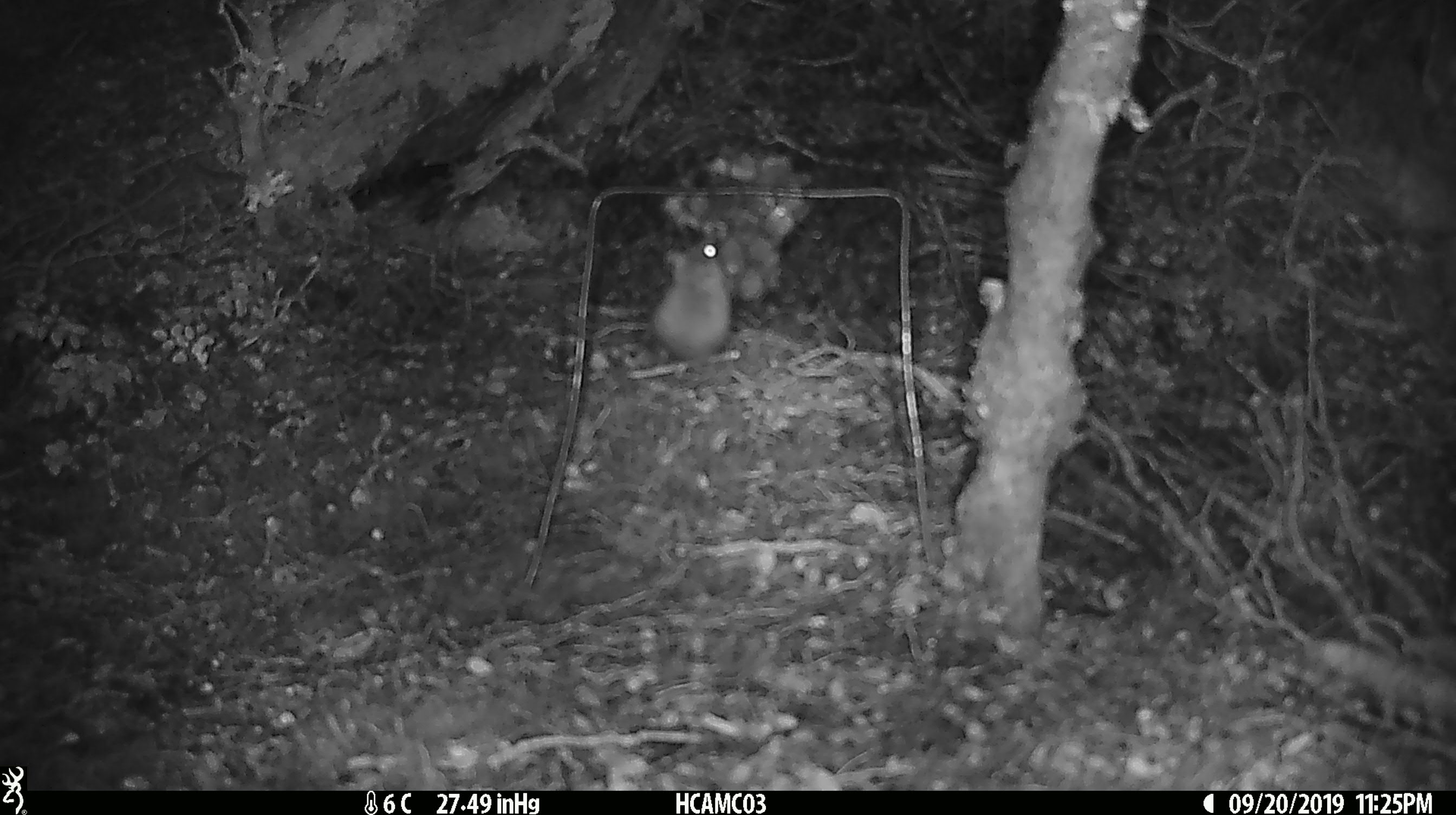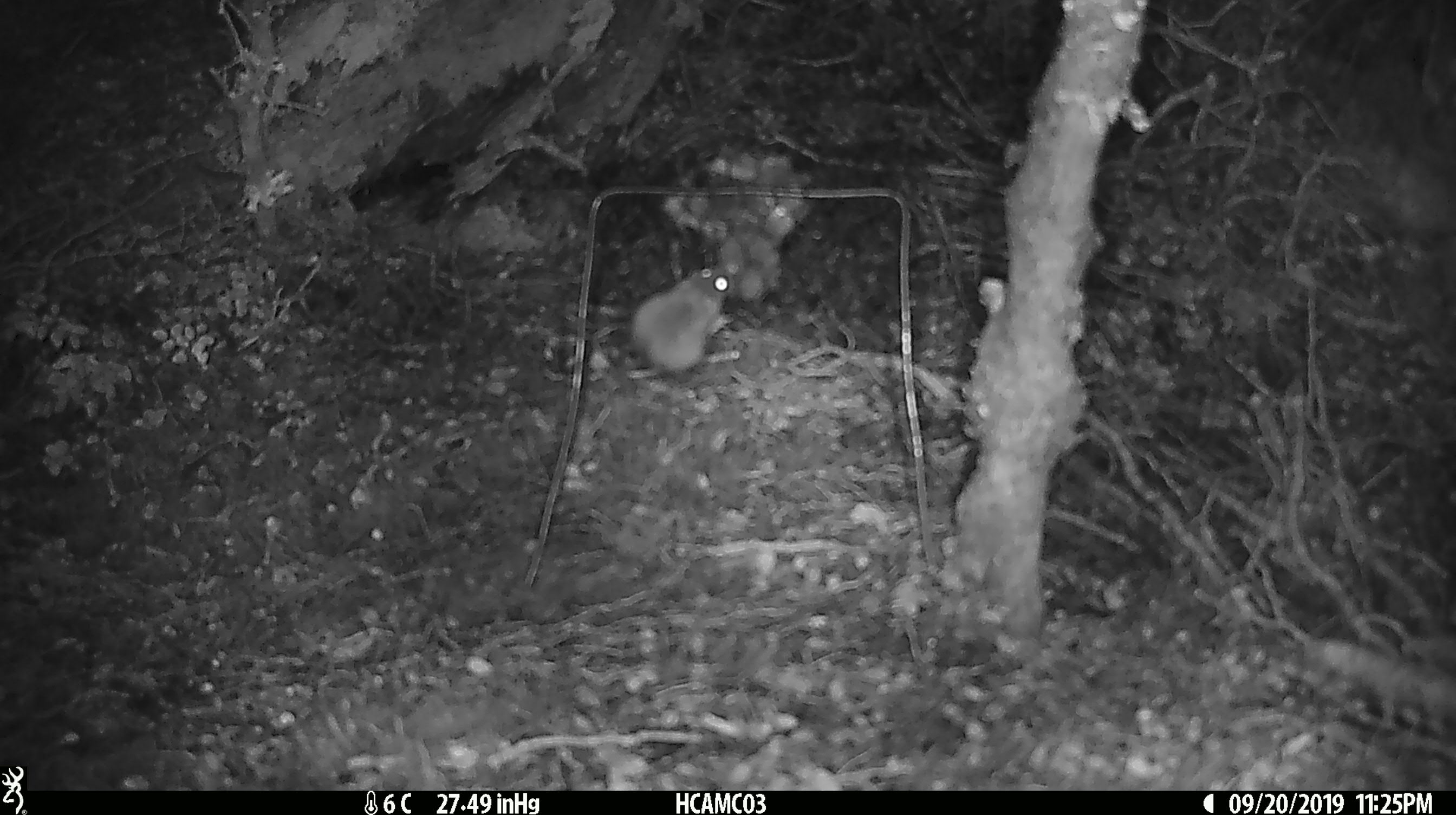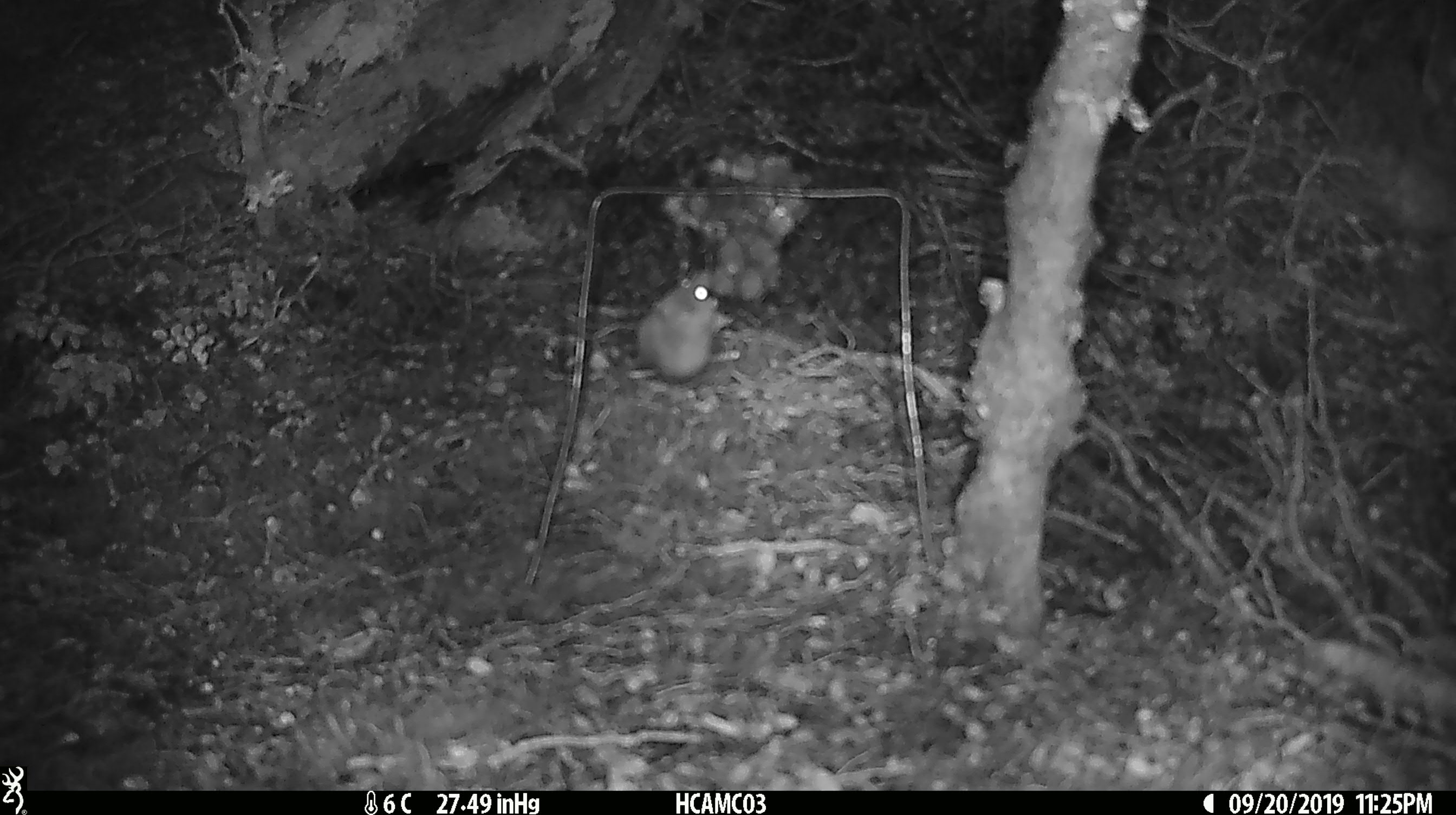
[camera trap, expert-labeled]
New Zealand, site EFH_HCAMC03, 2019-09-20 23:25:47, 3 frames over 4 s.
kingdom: Animalia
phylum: Chordata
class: Mammalia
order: Rodentia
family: Muridae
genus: Mus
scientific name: Mus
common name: mouse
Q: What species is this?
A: Mouse (Mus).